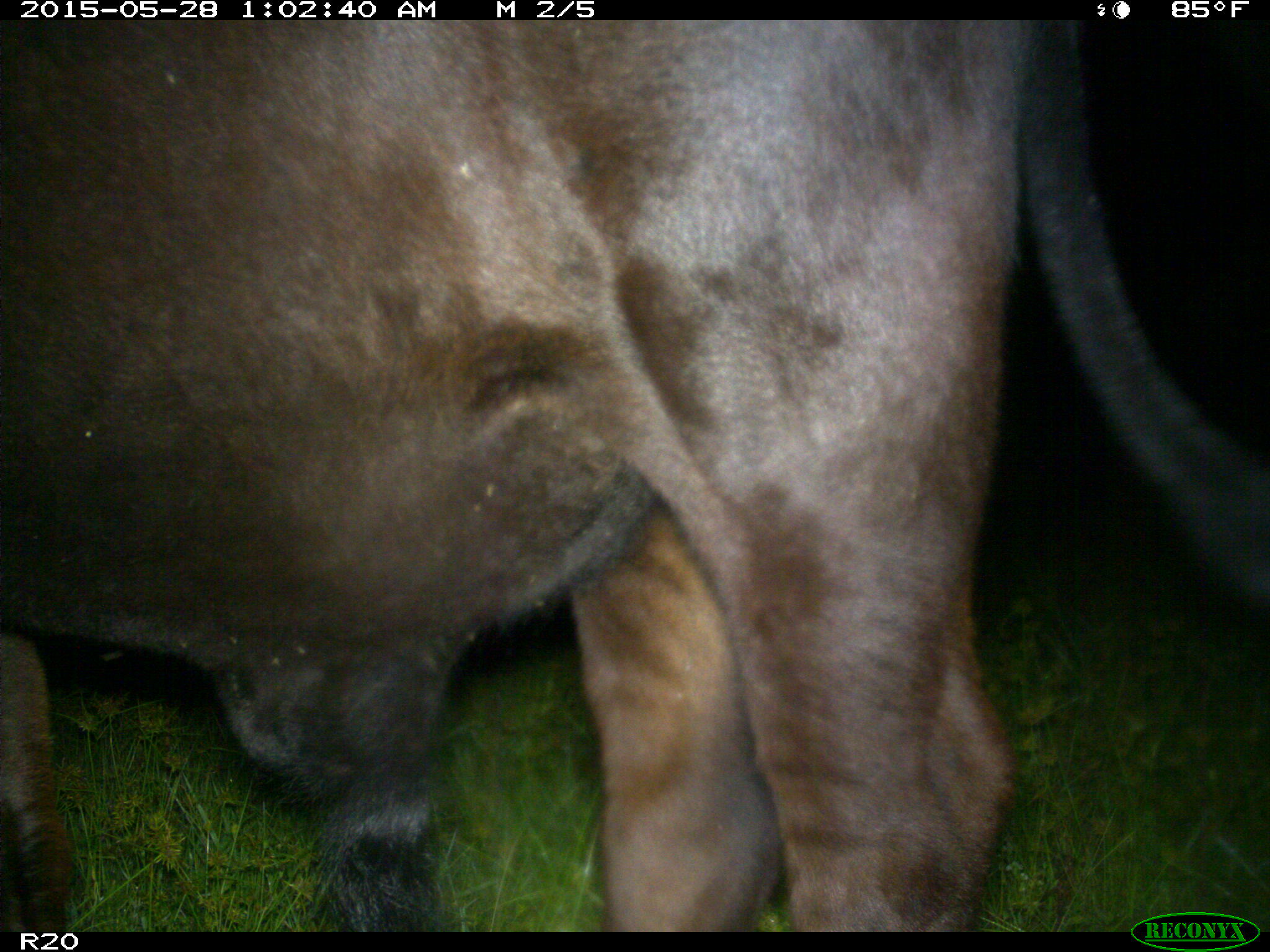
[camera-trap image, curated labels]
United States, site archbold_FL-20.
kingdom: Animalia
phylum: Chordata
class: Mammalia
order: Artiodactyla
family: Bovidae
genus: Bos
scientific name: Bos taurus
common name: domestic cow